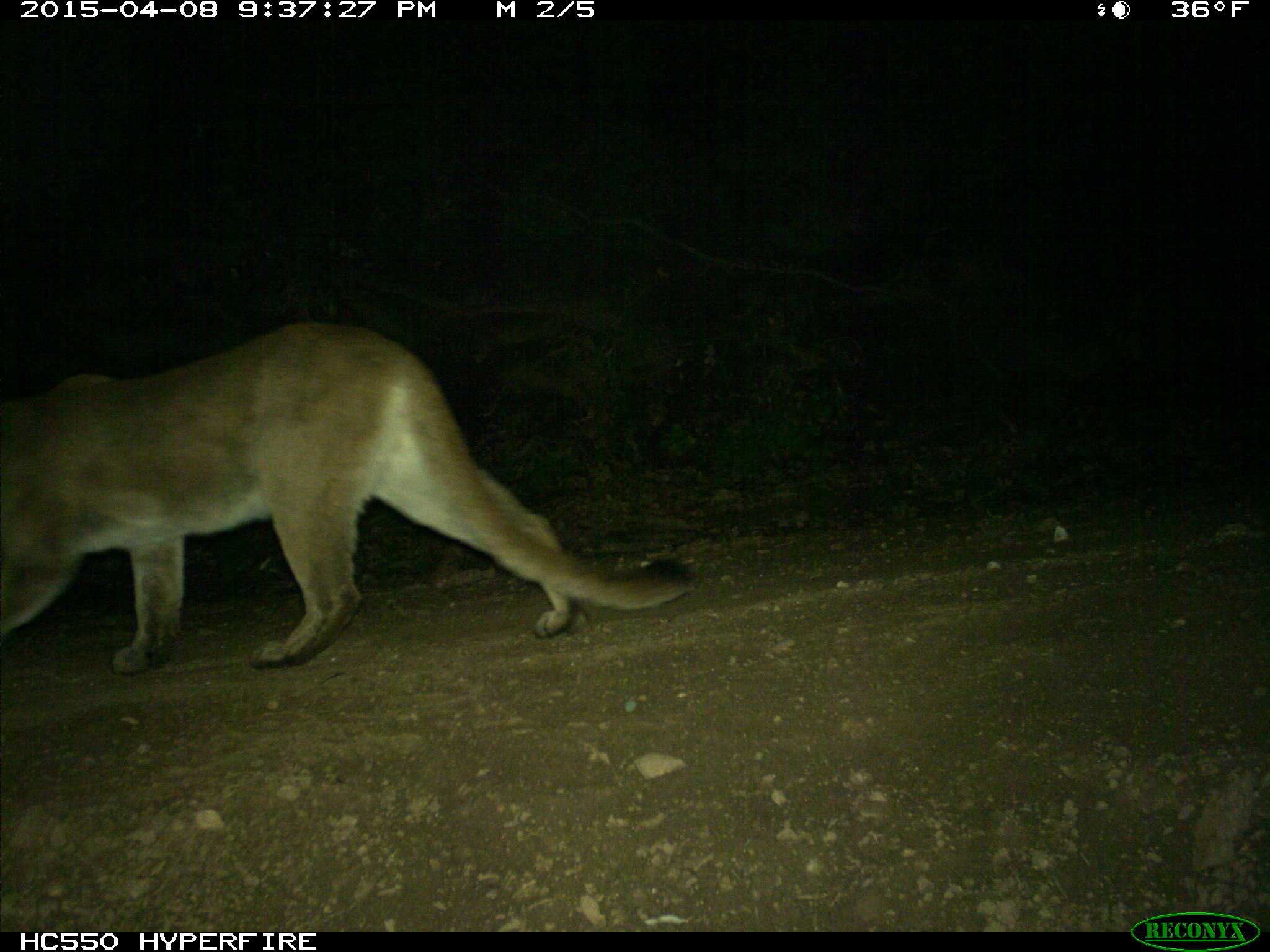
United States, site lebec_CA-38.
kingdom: Animalia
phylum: Chordata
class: Mammalia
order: Carnivora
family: Felidae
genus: Puma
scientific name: Puma concolor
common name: mountain lion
Puma concolor (mountain lion).